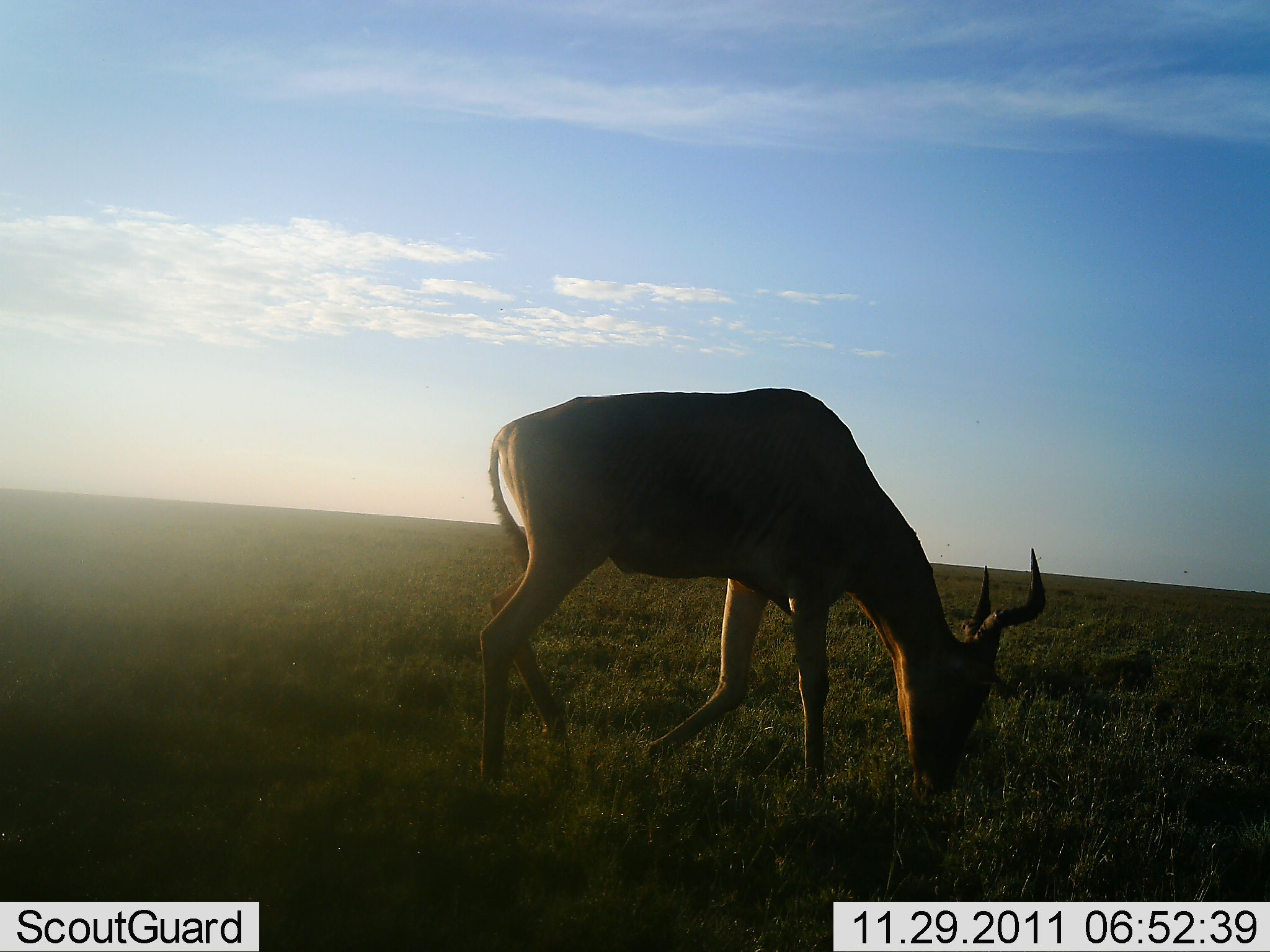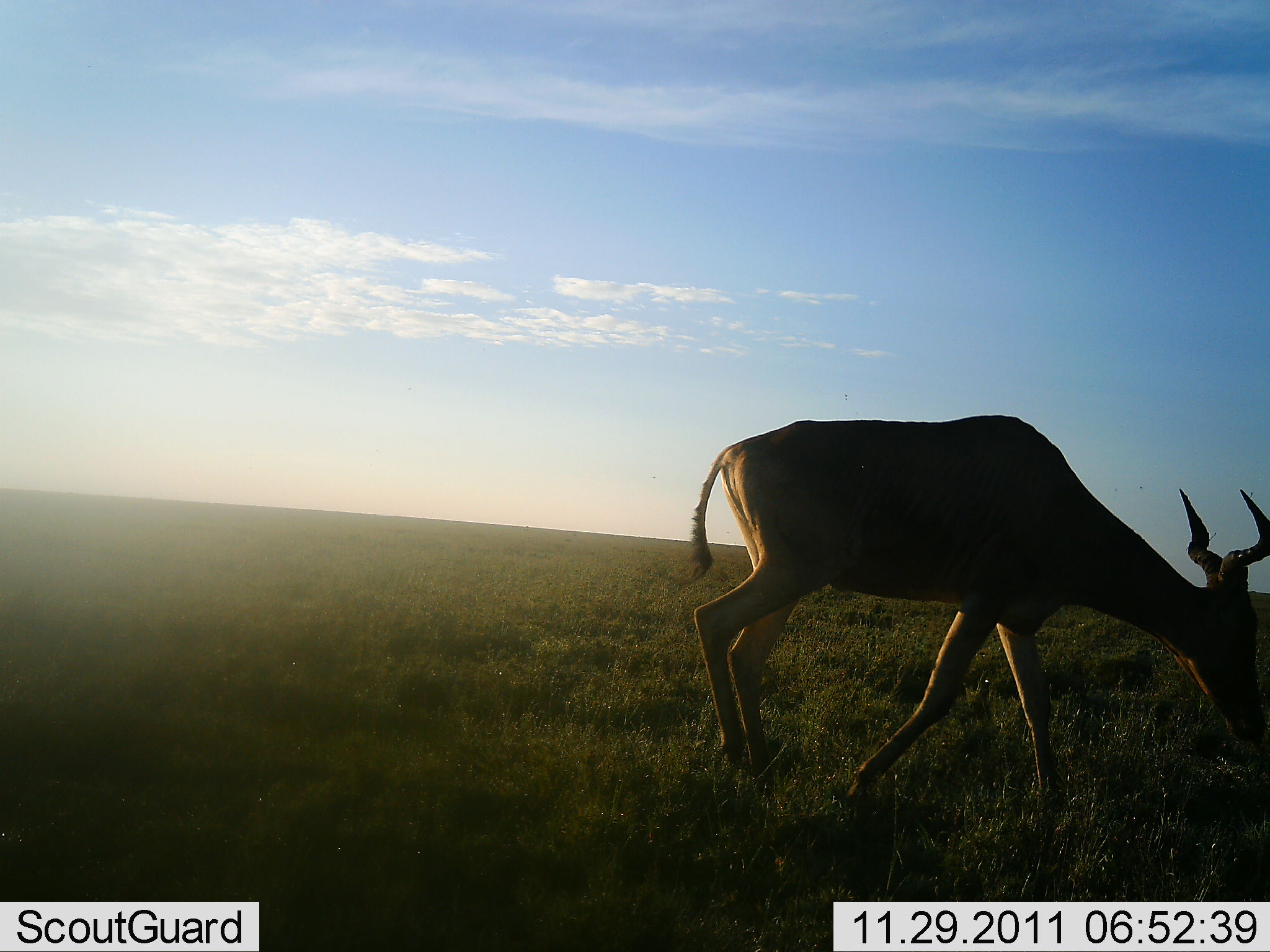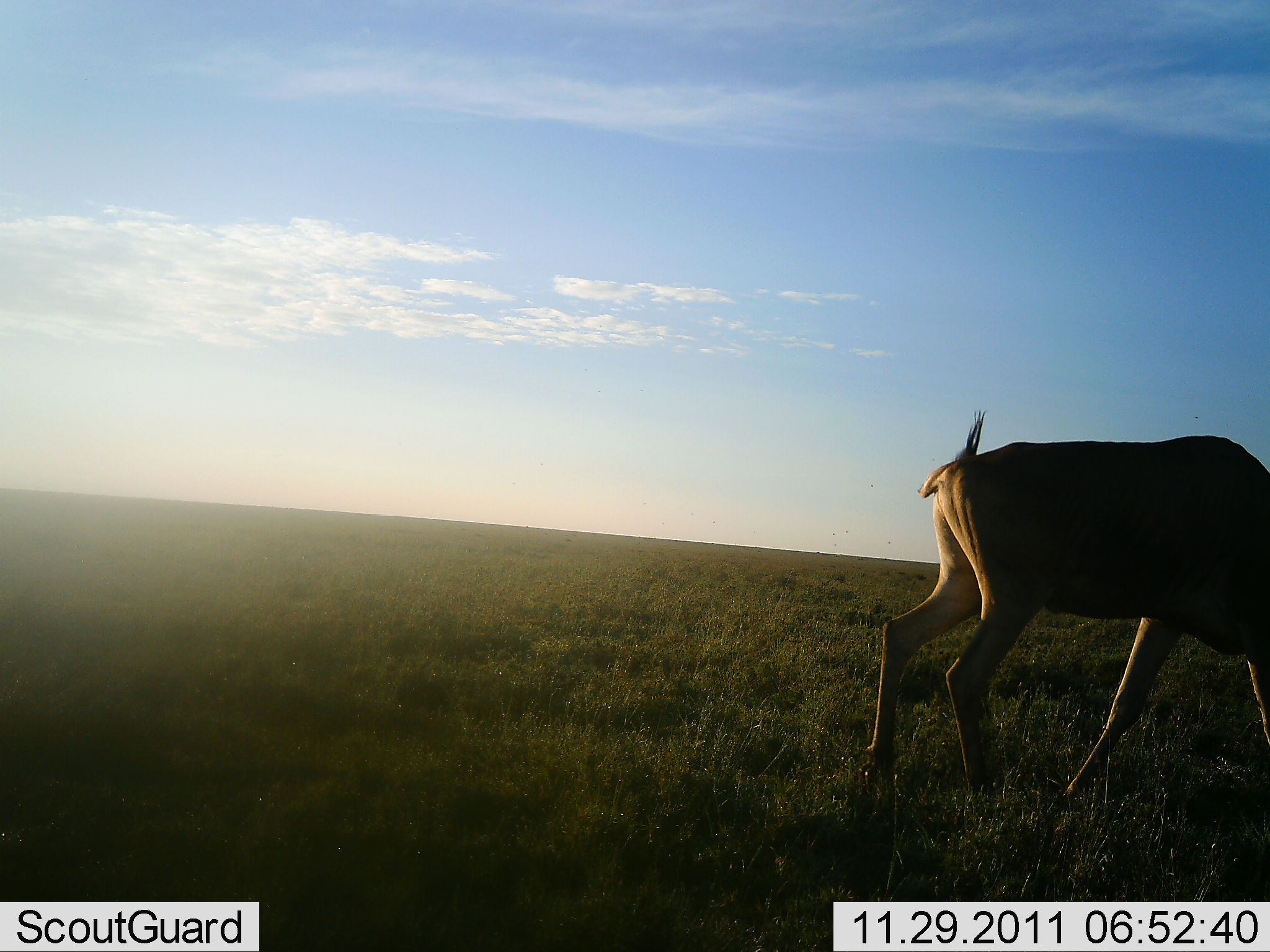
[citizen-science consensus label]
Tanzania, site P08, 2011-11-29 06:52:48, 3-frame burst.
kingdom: Animalia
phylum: Chordata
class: Mammalia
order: Artiodactyla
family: Bovidae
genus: Alcelaphus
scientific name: Alcelaphus buselaphus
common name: hartebeest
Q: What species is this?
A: Hartebeest (Alcelaphus buselaphus).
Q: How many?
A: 1.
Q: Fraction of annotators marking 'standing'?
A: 0%.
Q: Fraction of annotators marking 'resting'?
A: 0%.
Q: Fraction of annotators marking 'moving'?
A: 92%.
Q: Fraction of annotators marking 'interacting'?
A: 0%.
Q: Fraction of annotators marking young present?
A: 0%.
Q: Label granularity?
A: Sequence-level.